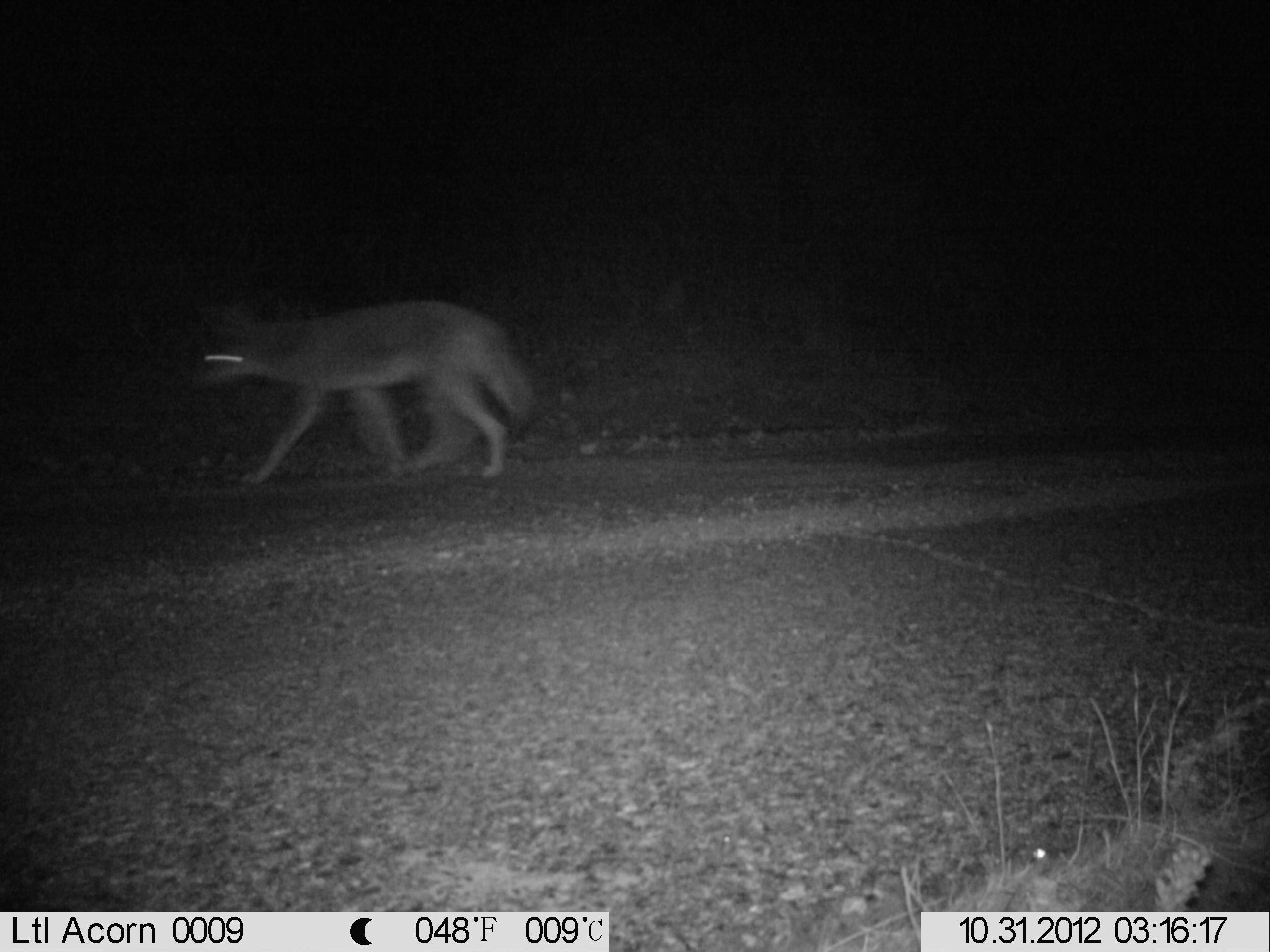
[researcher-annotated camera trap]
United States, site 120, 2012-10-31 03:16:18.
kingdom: Animalia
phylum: Chordata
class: Mammalia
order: Carnivora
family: Canidae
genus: Canis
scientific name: Canis latrans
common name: coyote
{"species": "coyote (Canis latrans)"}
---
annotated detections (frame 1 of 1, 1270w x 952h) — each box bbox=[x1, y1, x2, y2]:
coyote: bbox=[160, 278, 560, 508]